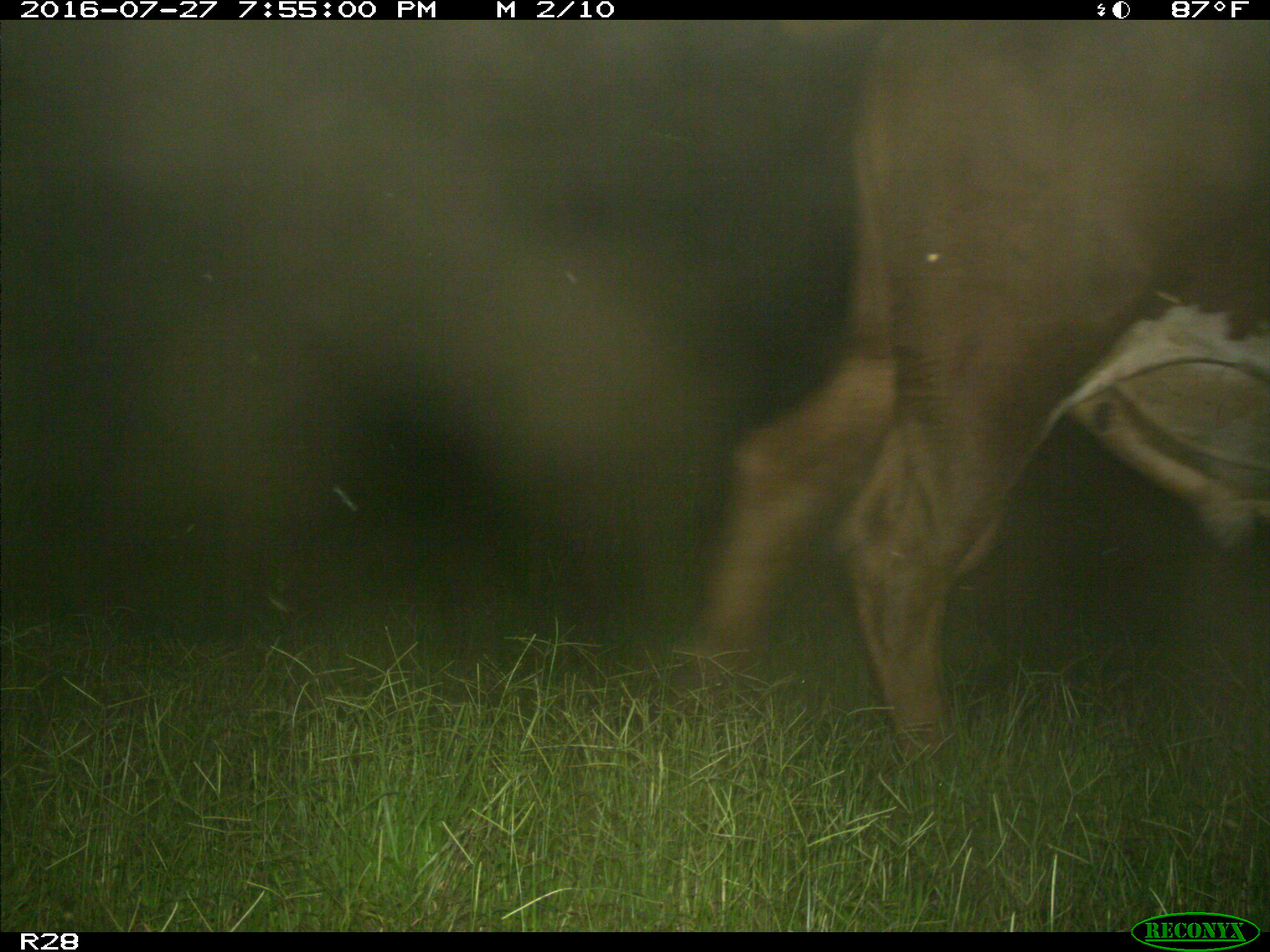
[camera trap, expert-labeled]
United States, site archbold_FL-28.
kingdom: Animalia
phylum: Chordata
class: Mammalia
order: Artiodactyla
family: Bovidae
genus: Bos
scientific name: Bos taurus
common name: domestic cow